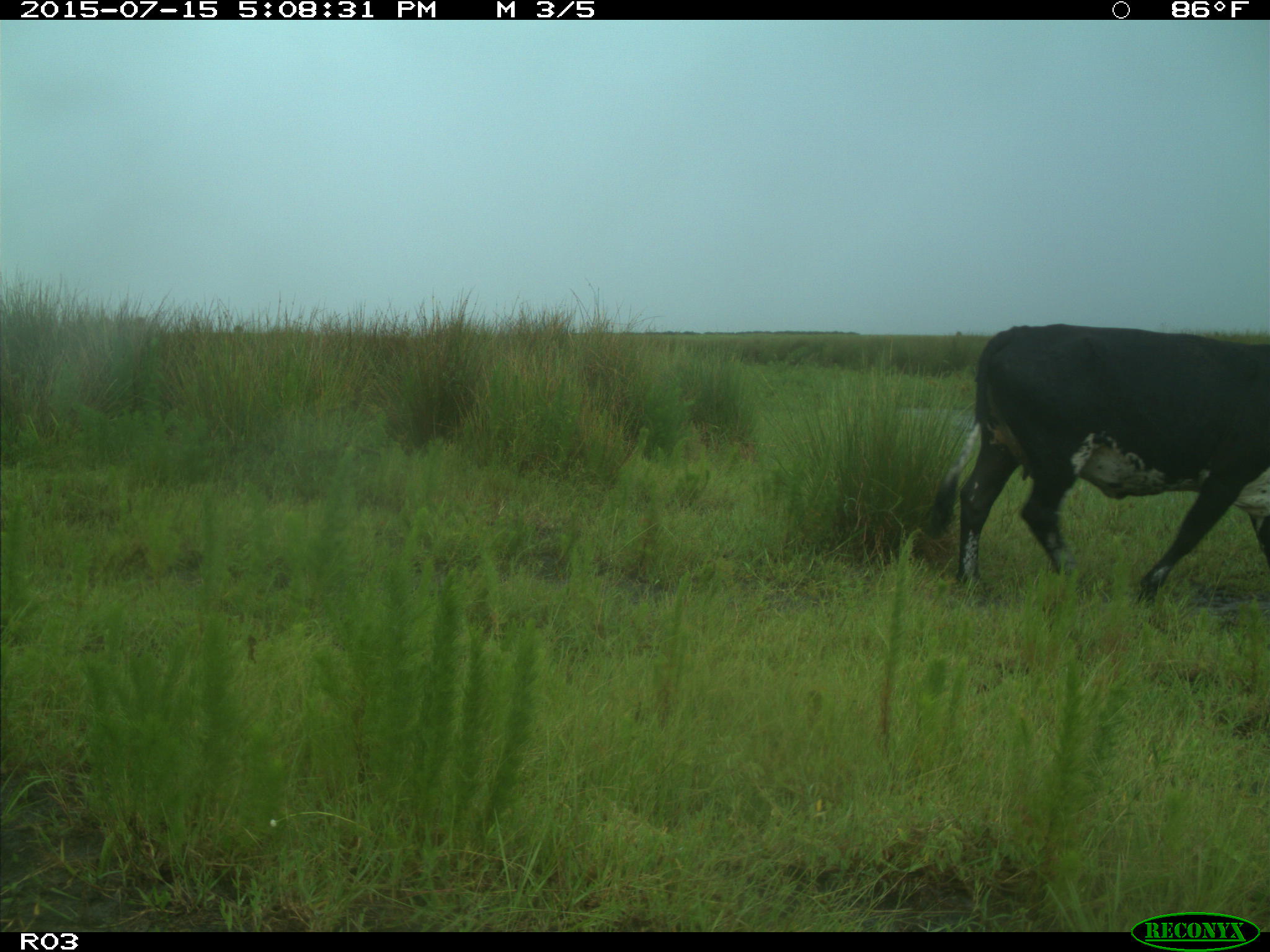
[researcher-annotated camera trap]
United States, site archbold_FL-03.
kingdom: Animalia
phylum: Chordata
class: Mammalia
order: Artiodactyla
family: Bovidae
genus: Bos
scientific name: Bos taurus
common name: domestic cow